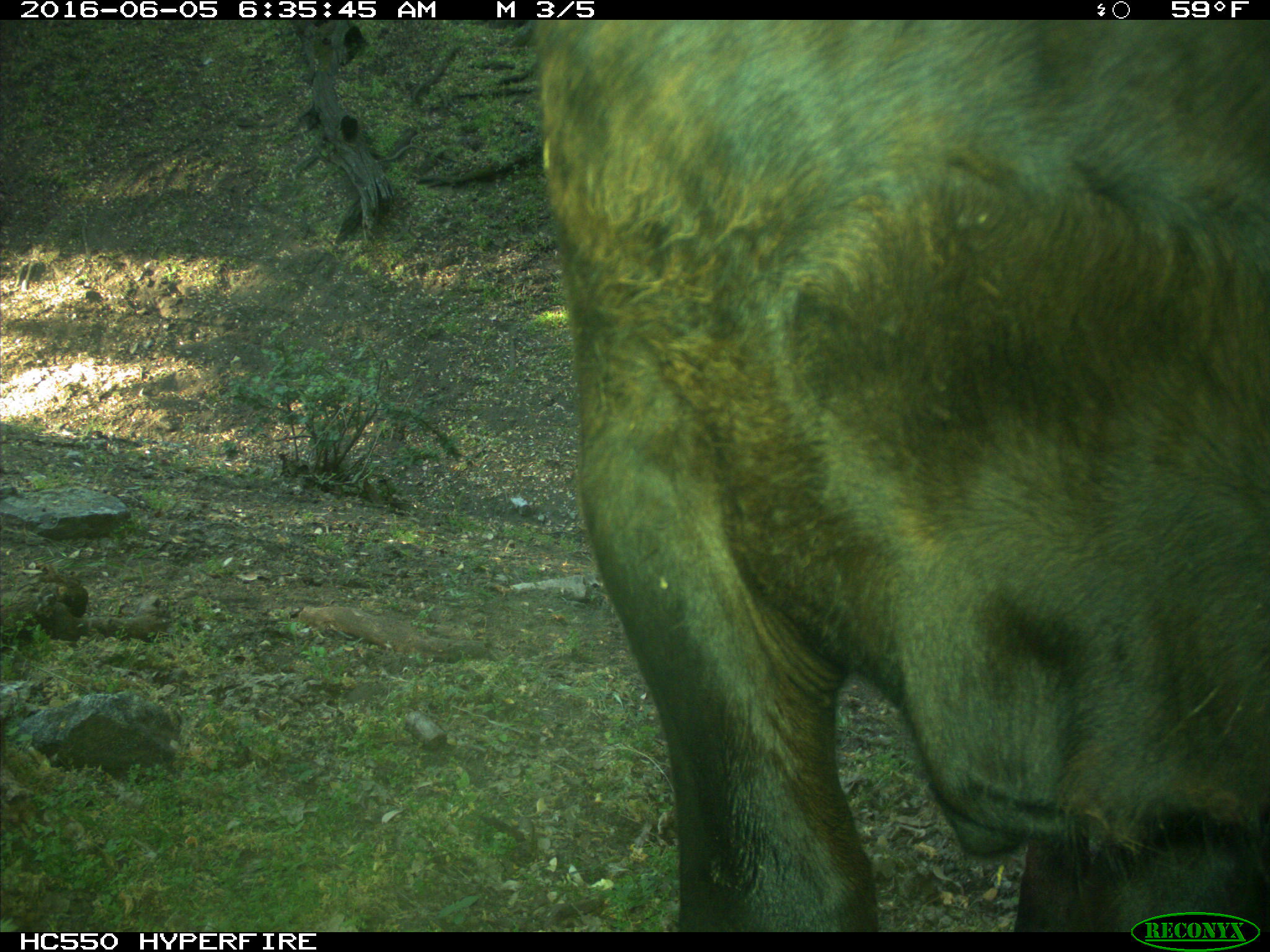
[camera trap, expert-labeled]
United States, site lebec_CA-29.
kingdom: Animalia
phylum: Chordata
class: Mammalia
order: Artiodactyla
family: Bovidae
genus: Bos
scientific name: Bos taurus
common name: domestic cow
Bos taurus (domestic cow).